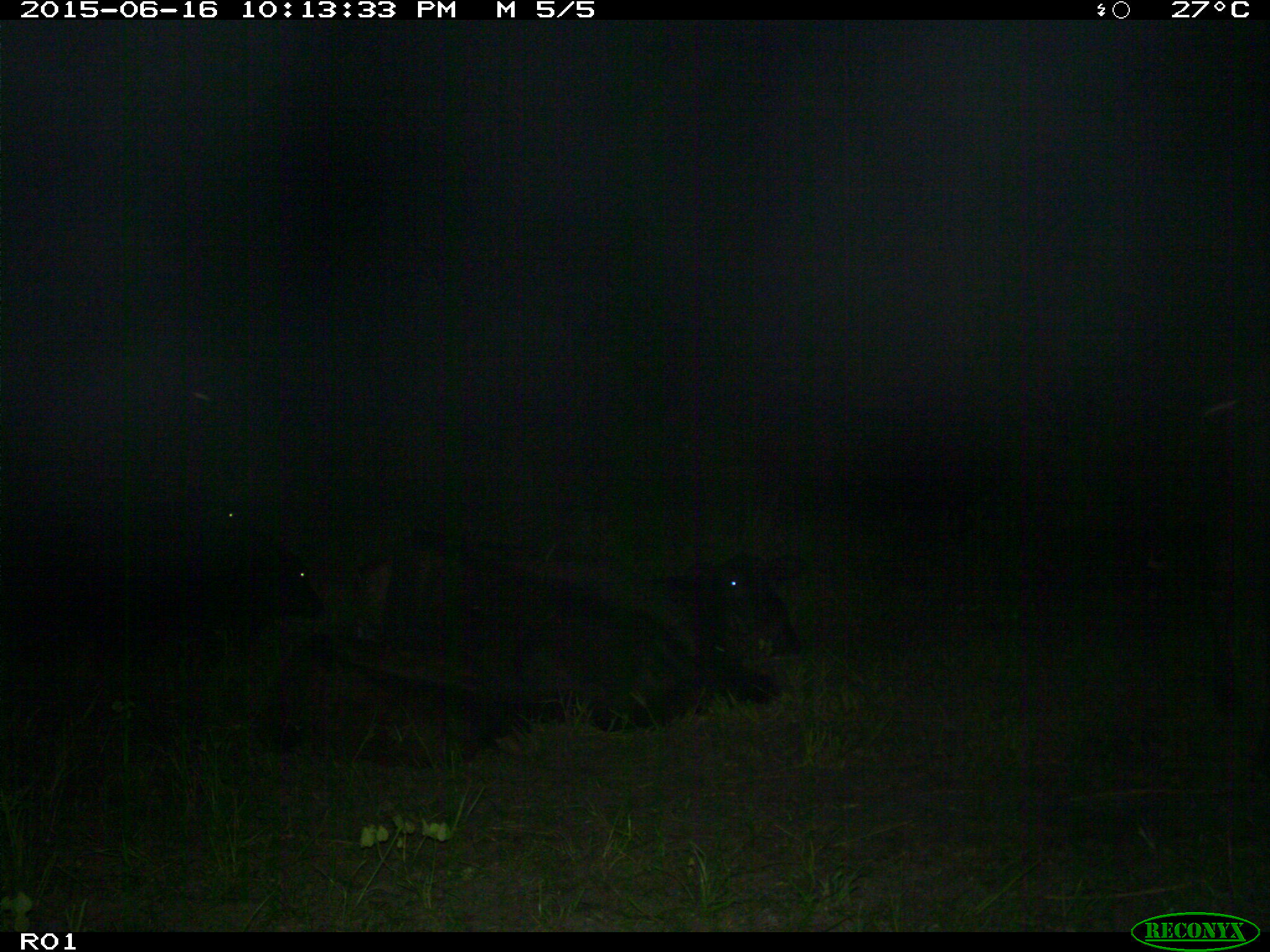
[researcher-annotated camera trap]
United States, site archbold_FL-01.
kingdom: Animalia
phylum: Chordata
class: Mammalia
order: Artiodactyla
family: Bovidae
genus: Bos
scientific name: Bos taurus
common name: domestic cow